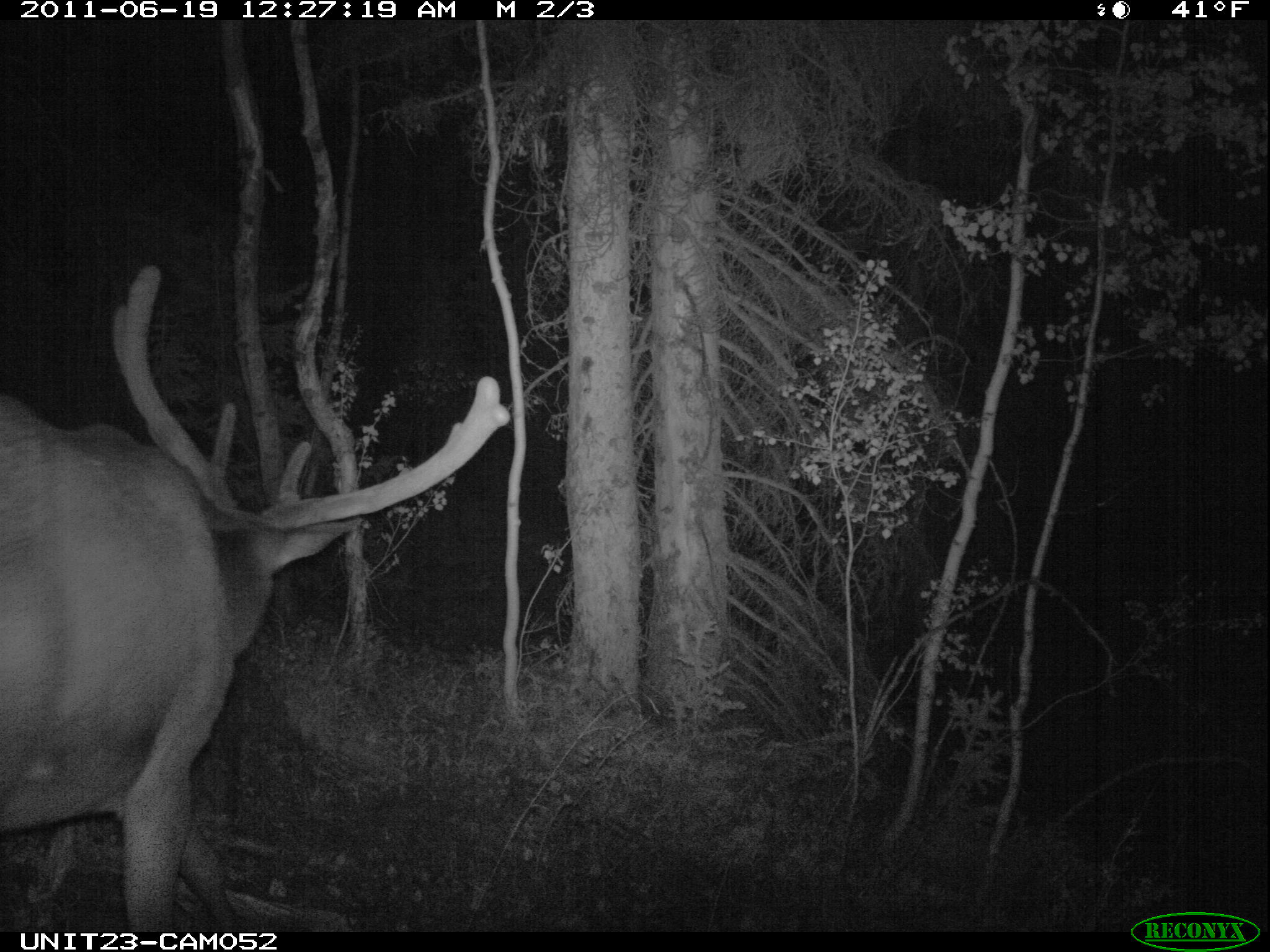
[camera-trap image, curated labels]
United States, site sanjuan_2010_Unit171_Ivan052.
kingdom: Animalia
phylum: Chordata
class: Mammalia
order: Artiodactyla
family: Cervidae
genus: Cervus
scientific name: Cervus elaphus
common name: red deer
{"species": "Cervus elaphus (red deer)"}